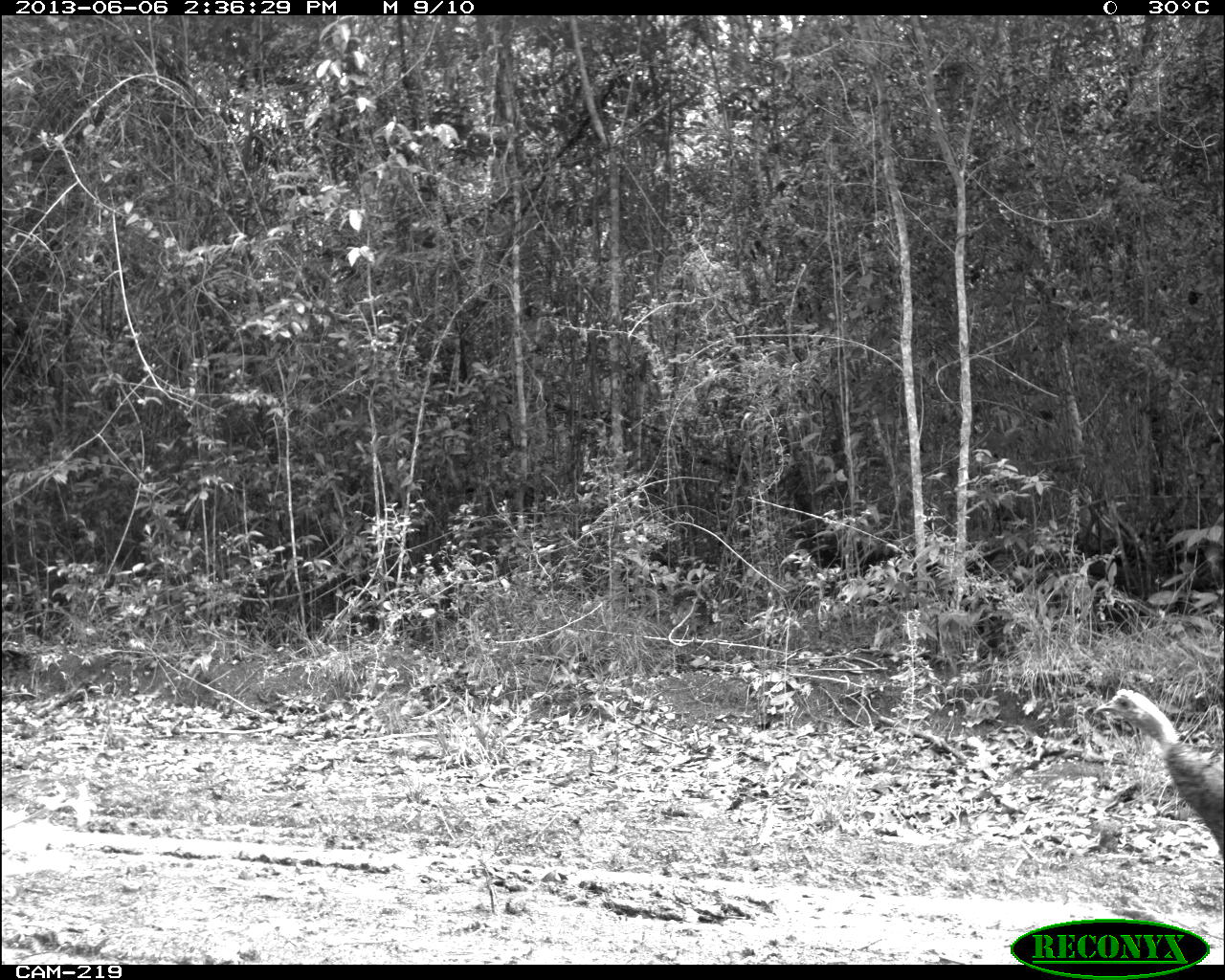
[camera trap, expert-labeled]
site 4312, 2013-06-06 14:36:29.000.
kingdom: Animalia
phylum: Chordata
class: Aves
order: Galliformes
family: Phasianidae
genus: Meleagris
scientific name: Meleagris ocellata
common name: ocellated turkey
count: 4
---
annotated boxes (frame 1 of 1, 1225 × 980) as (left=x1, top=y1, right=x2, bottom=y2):
meleagris ocellata: (left=1094, top=688, right=1225, bottom=864)